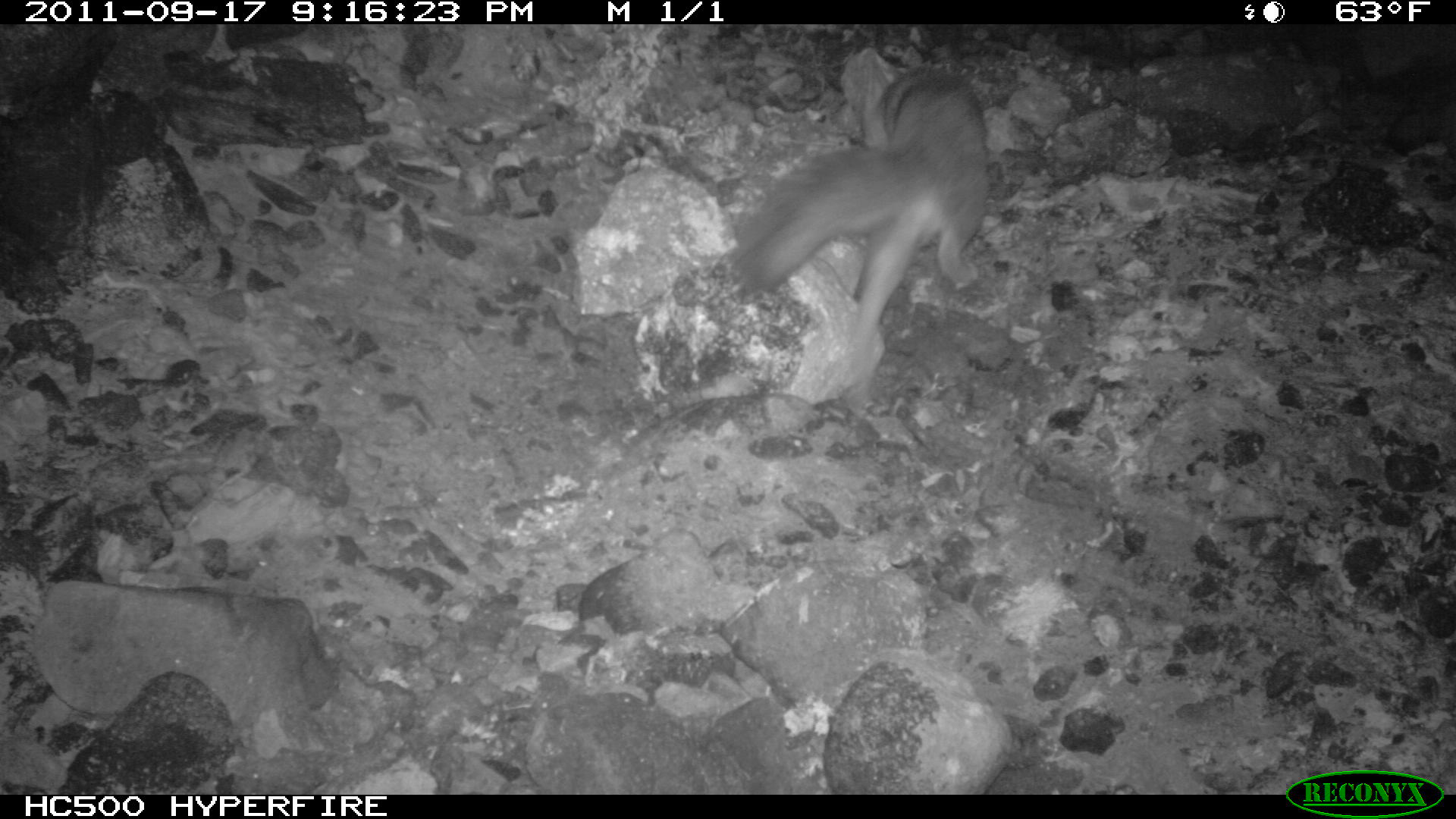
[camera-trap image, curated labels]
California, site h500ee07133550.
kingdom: Animalia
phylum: Chordata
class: Mammalia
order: Carnivora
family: Canidae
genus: Urocyon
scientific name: Urocyon littoralis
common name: island fox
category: fox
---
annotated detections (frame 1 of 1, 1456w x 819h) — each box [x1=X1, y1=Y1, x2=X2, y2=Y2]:
fox: [x1=728, y1=64, x2=990, y2=347]